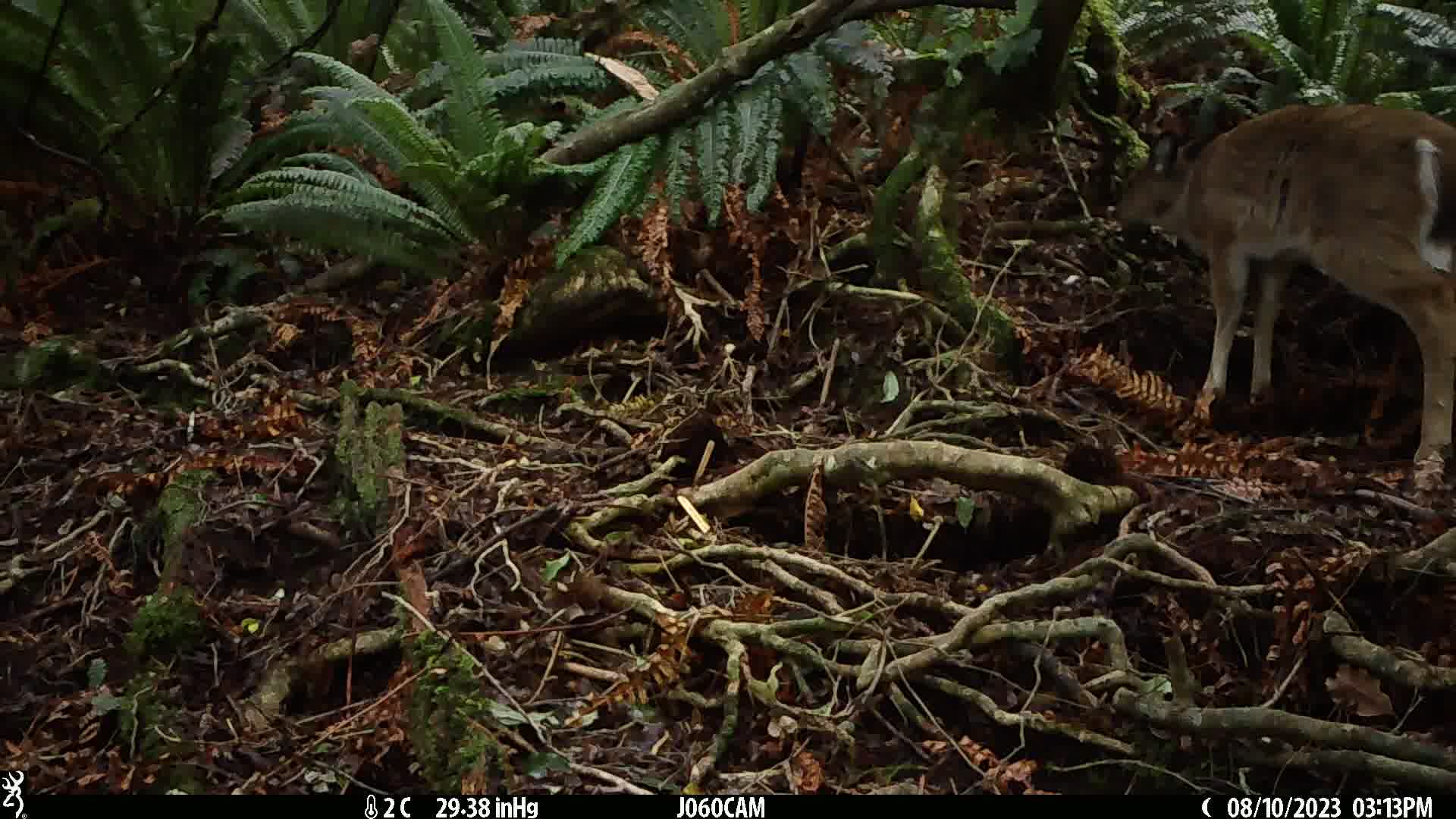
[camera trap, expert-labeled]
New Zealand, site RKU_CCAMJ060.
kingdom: Animalia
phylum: Chordata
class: Mammalia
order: Artiodactyla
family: Cervidae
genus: Odocoileus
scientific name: Odocoileus virginianus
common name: white-tailed deer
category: white tailed deer